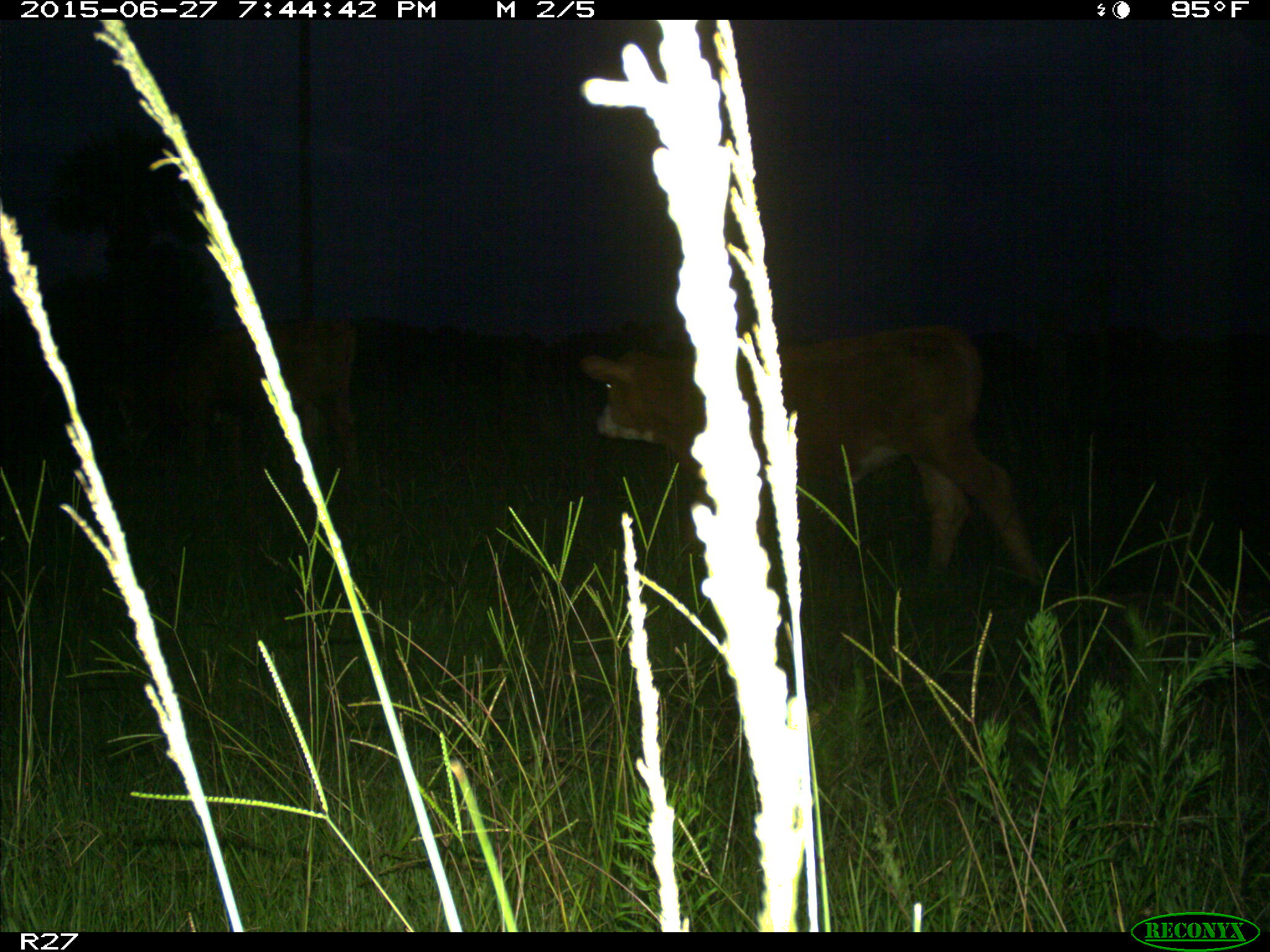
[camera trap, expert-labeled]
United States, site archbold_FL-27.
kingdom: Animalia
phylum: Chordata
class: Mammalia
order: Artiodactyla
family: Bovidae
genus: Bos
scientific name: Bos taurus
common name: domestic cow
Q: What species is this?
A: Bos taurus (domestic cow).